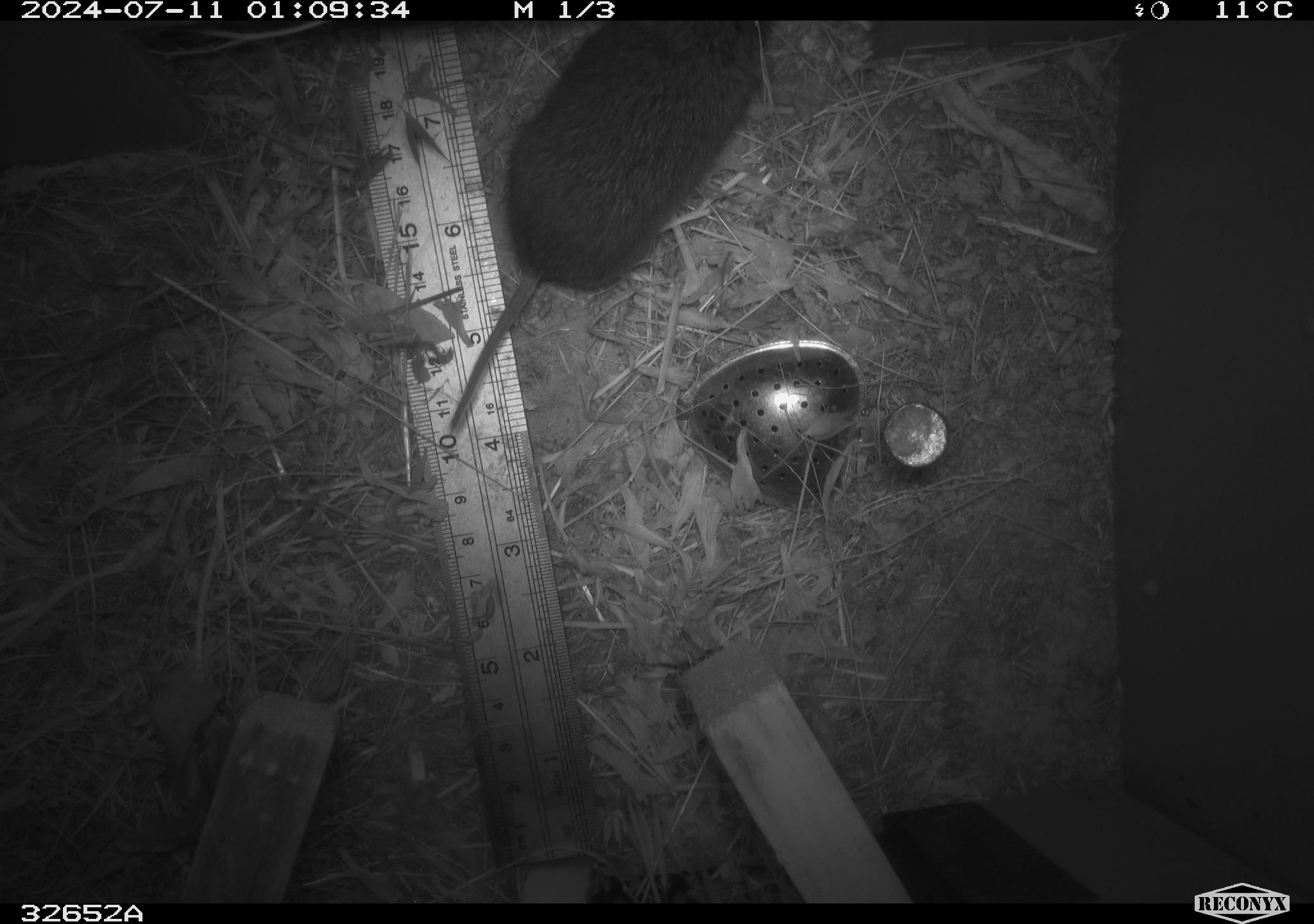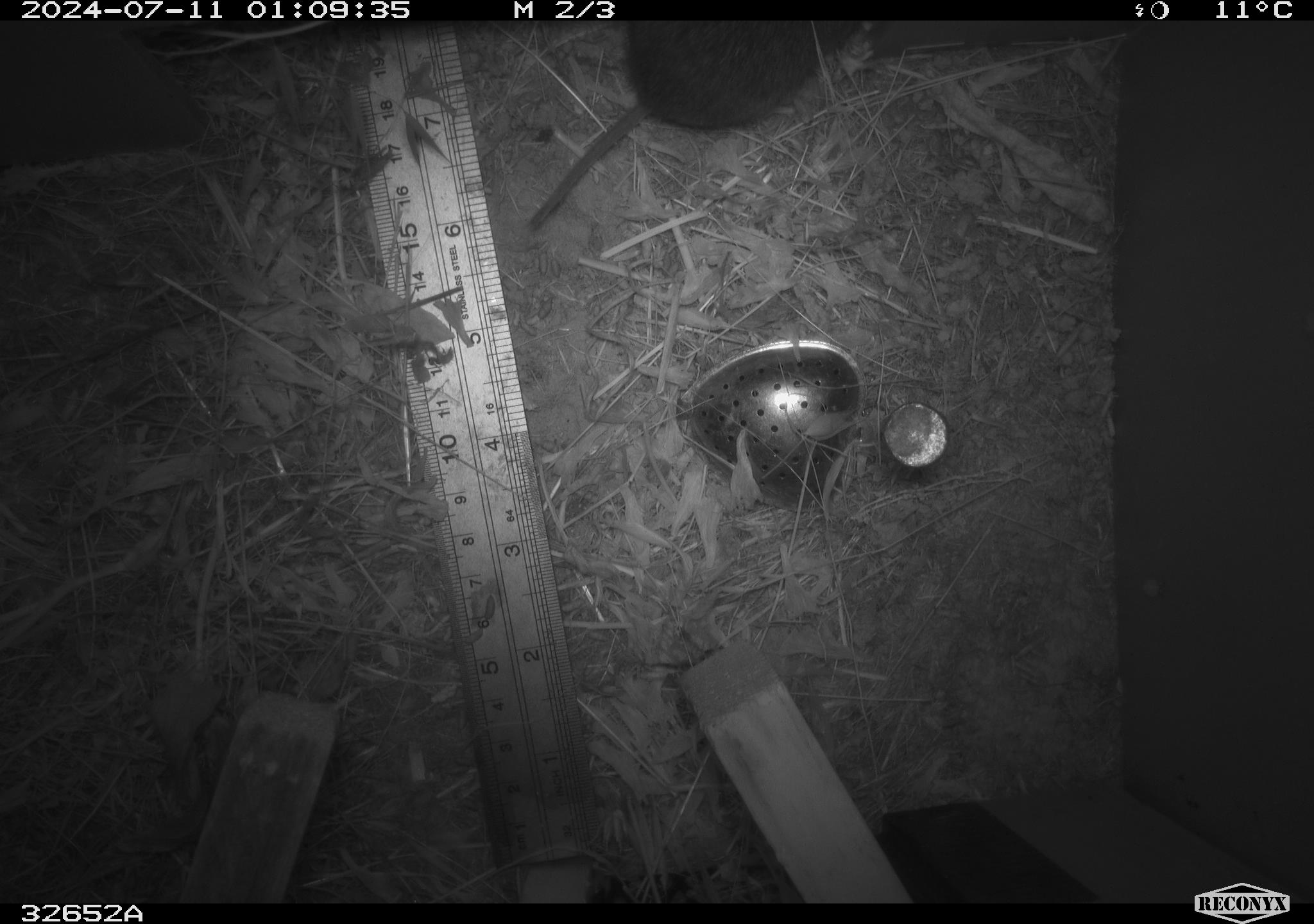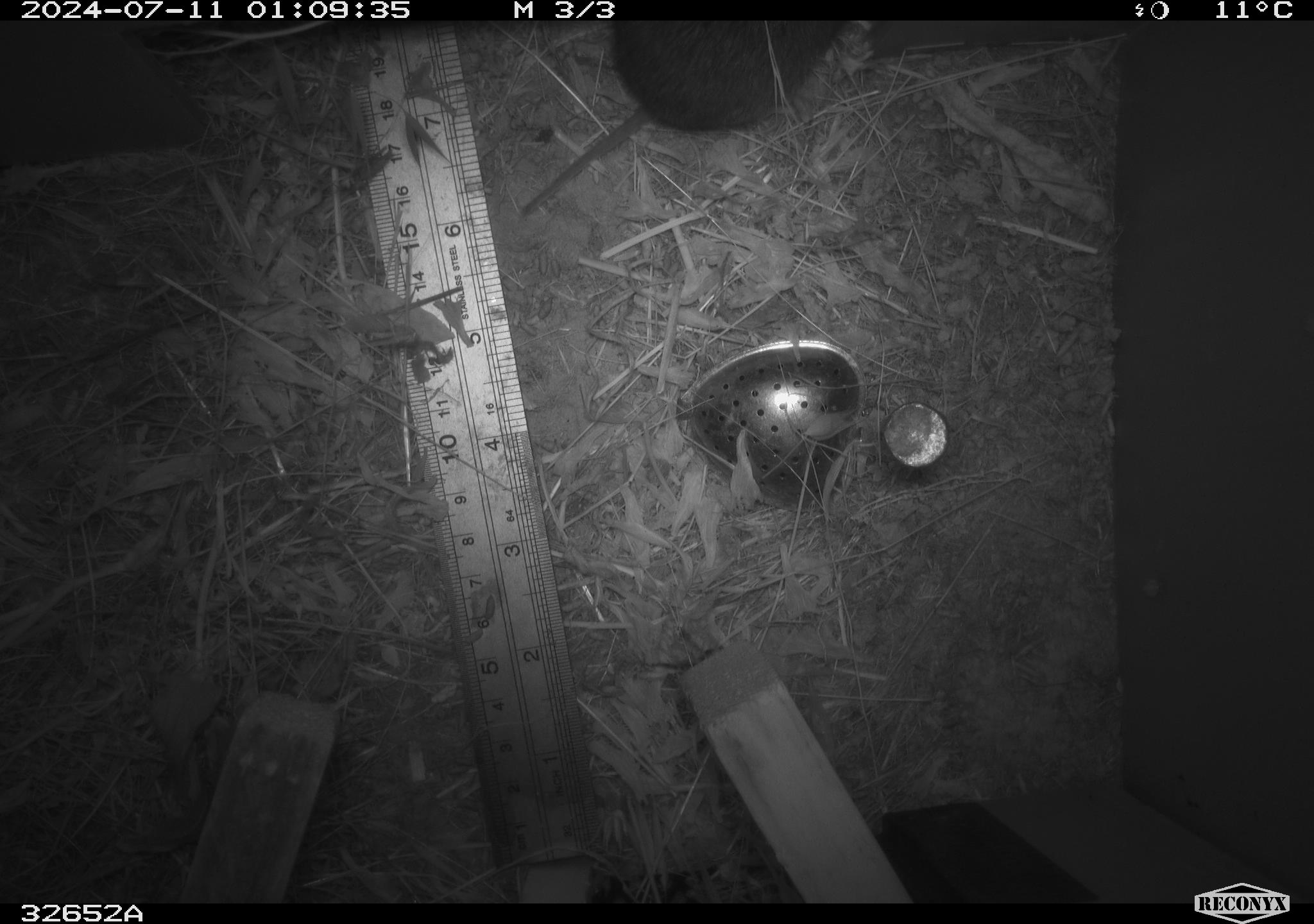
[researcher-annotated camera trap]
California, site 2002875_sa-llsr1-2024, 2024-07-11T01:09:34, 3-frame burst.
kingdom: Animalia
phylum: Chordata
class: Mammalia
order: Rodentia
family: Cricetidae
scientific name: Arvicolinae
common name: voles, lemmings, and muskrats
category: arvicolinae subfamily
Arvicolinae subfamily (voles, lemmings, and muskrats) (Arvicolinae).